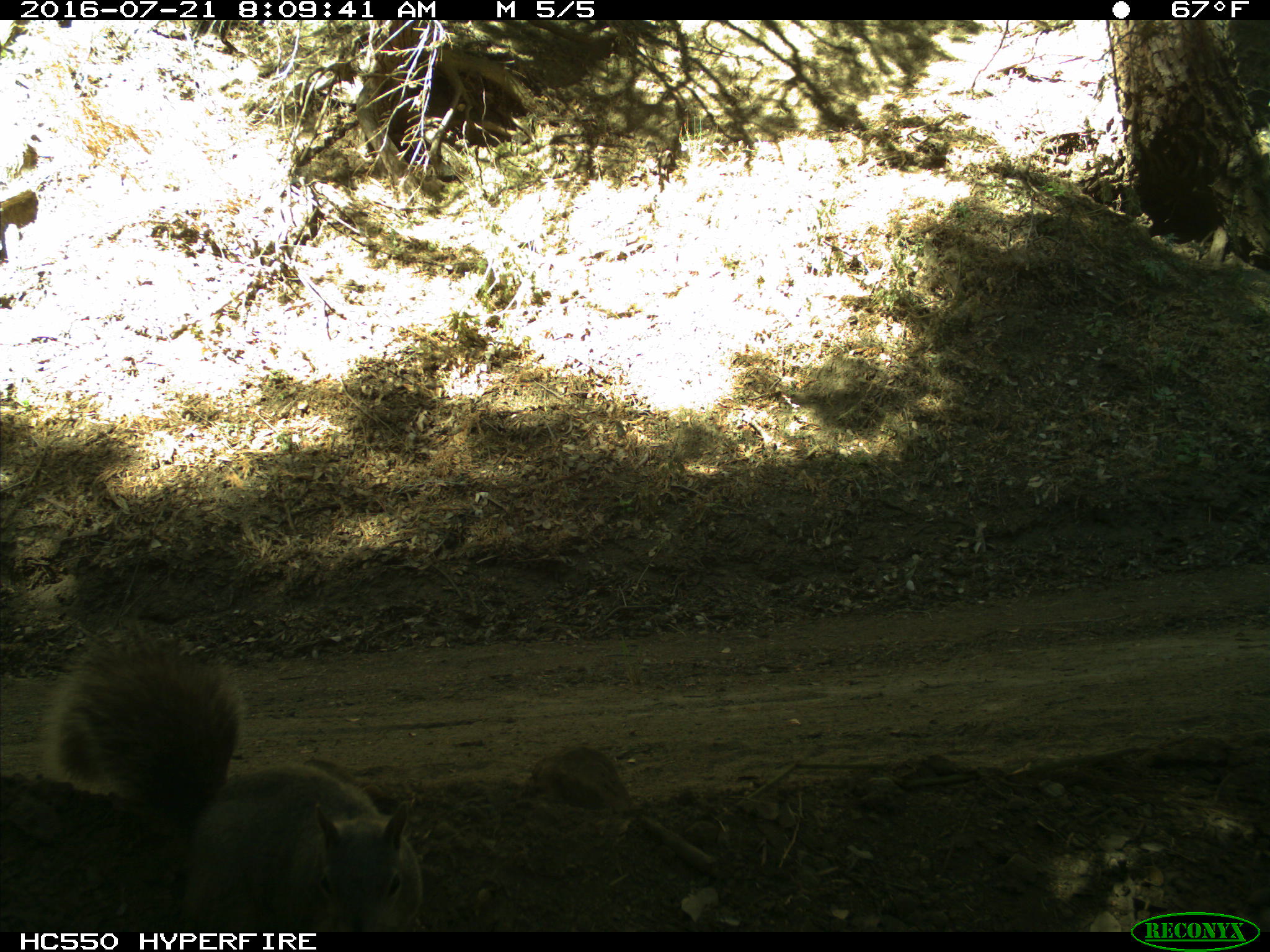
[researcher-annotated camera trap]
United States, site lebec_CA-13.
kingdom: Animalia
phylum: Chordata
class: Mammalia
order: Rodentia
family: Sciuridae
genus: Sciurus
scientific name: Sciurus carolinensis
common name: eastern gray squirrel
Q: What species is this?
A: Sciurus carolinensis (eastern gray squirrel).